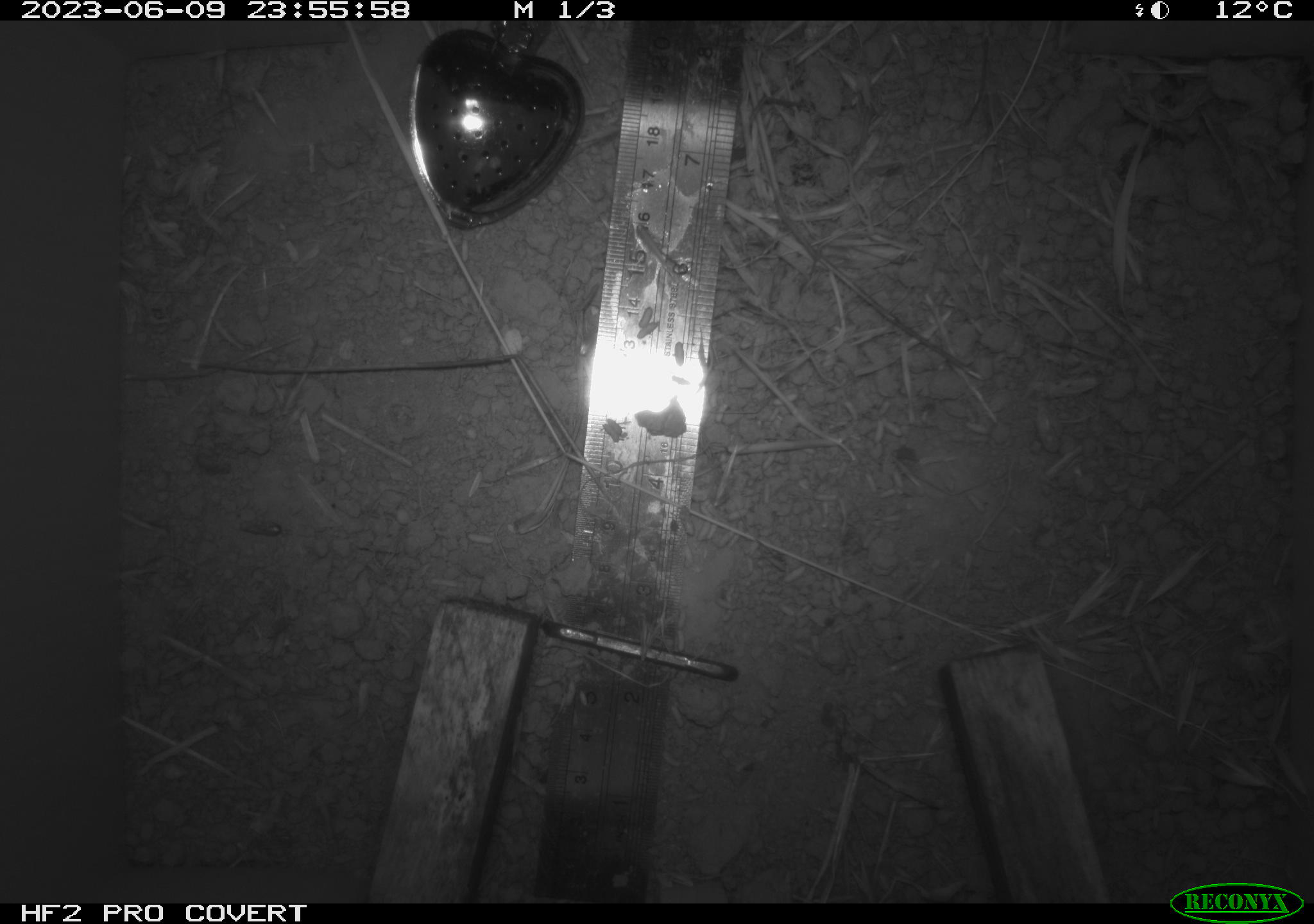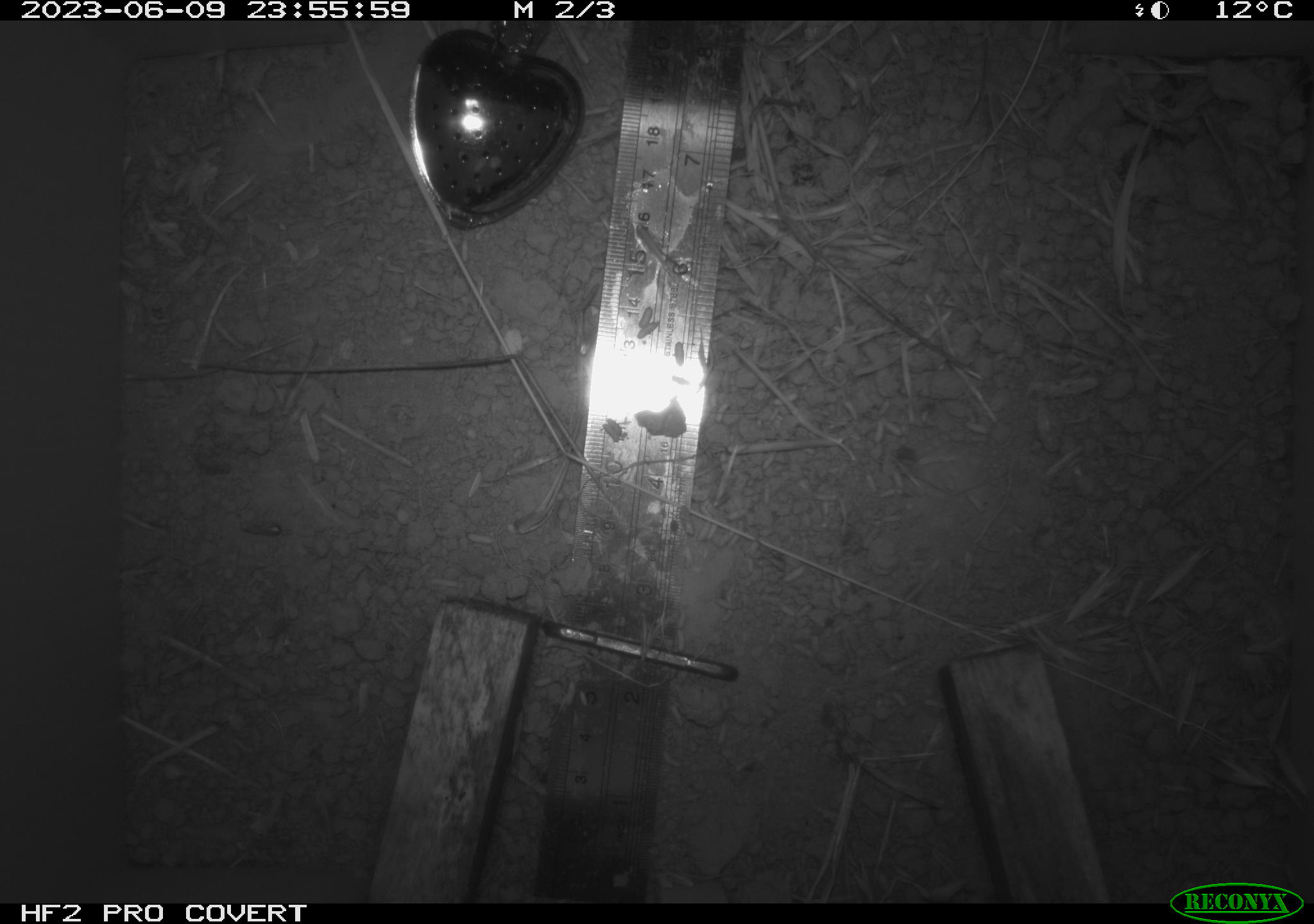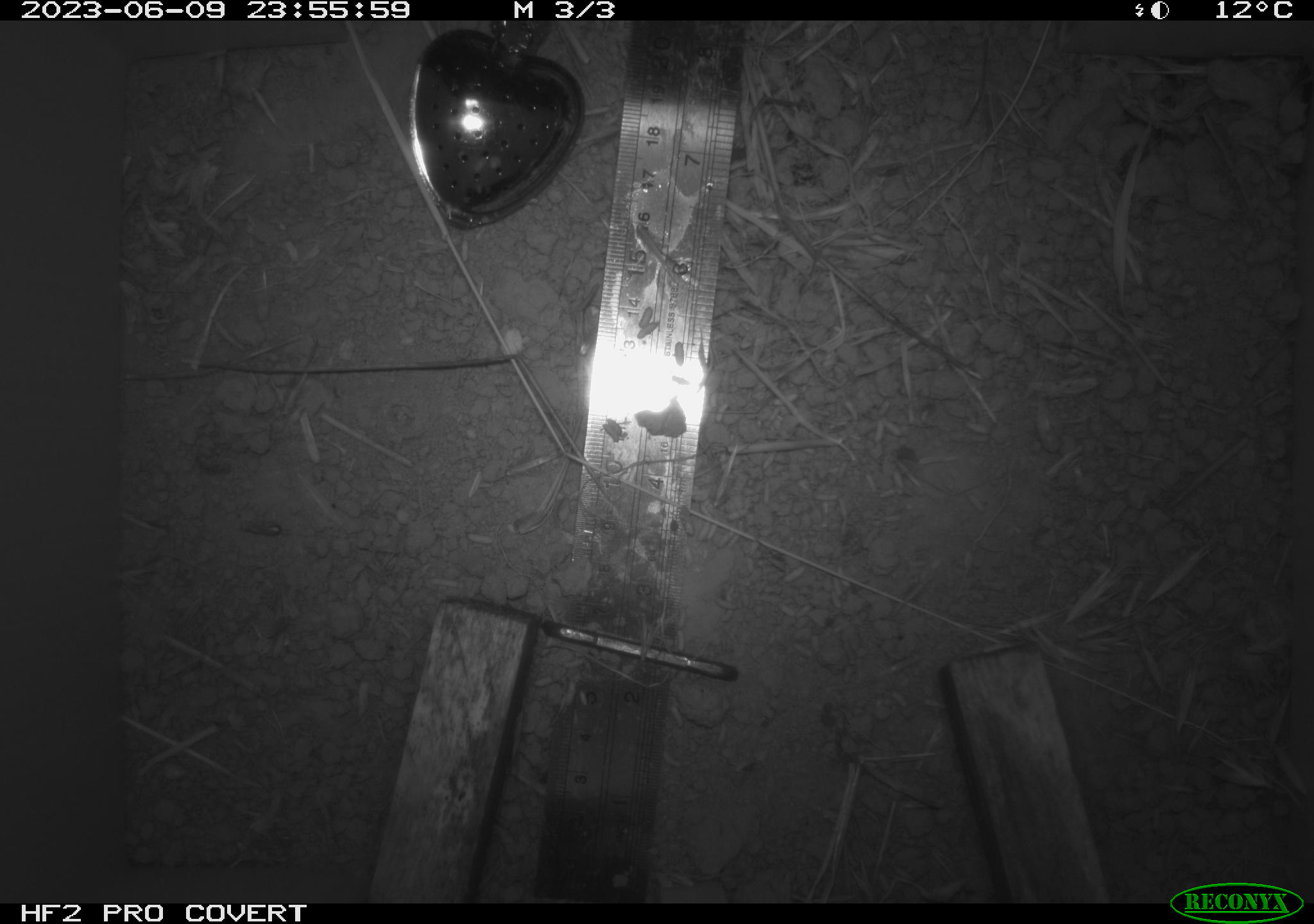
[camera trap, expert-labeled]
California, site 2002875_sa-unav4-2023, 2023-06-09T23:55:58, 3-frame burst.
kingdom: Animalia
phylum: Chordata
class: Mammalia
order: Rodentia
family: Cricetidae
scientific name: Arvicolinae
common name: voles, lemmings, and muskrats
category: arvicolinae subfamily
Arvicolinae subfamily (voles, lemmings, and muskrats) (Arvicolinae).